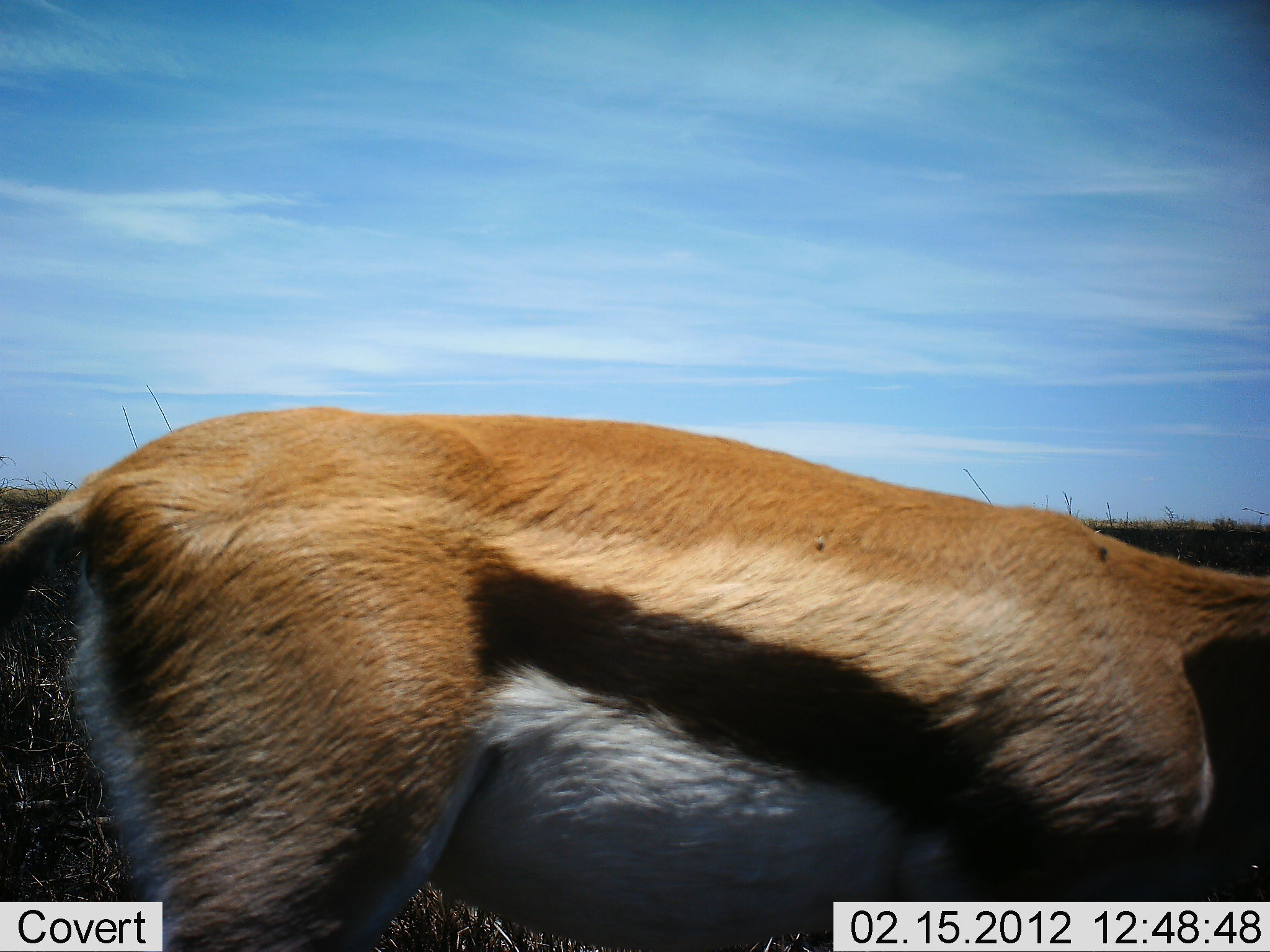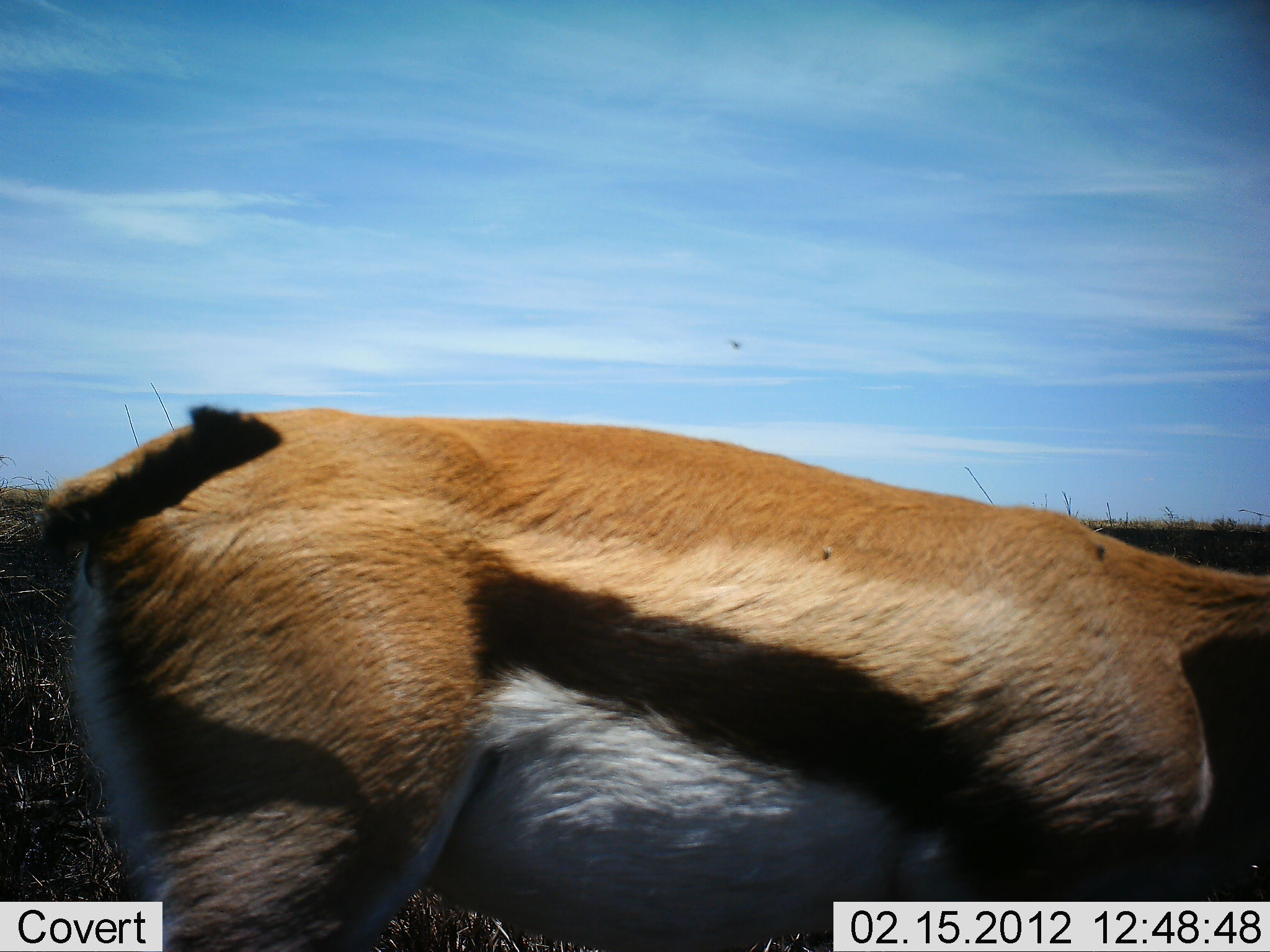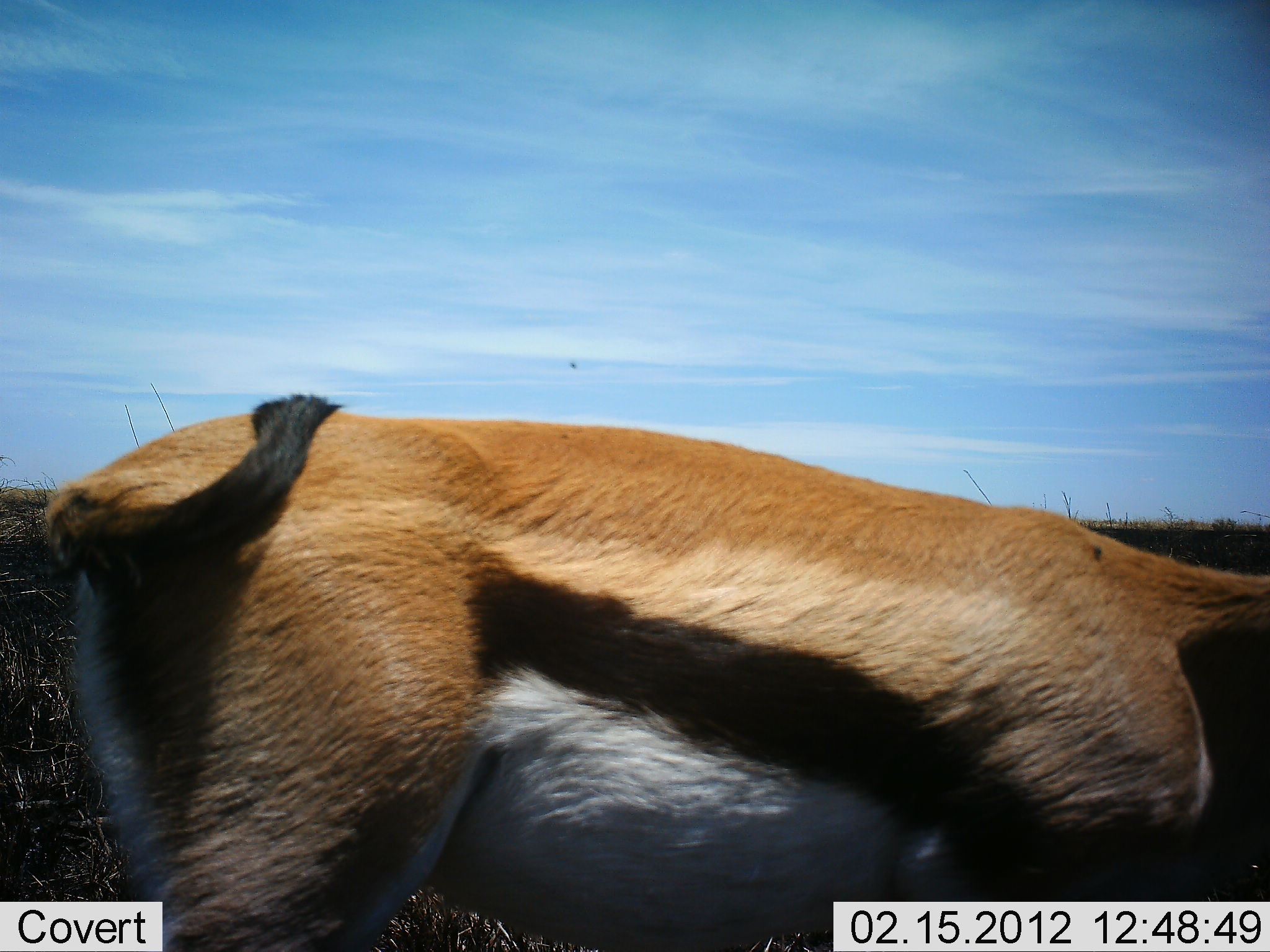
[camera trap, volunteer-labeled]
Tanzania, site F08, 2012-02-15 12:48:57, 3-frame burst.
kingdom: Animalia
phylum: Chordata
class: Mammalia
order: Artiodactyla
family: Bovidae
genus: Eudorcas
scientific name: Eudorcas thomsonii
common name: thomson's gazelle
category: gazellethomsons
Gazellethomsons (thomson's gazelle) (Eudorcas thomsonii), count 1. Behavior (volunteer vote fractions): standing 86%, resting 0%, moving 0%, interacting 0%. Young present (vote fraction): 0%. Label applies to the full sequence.